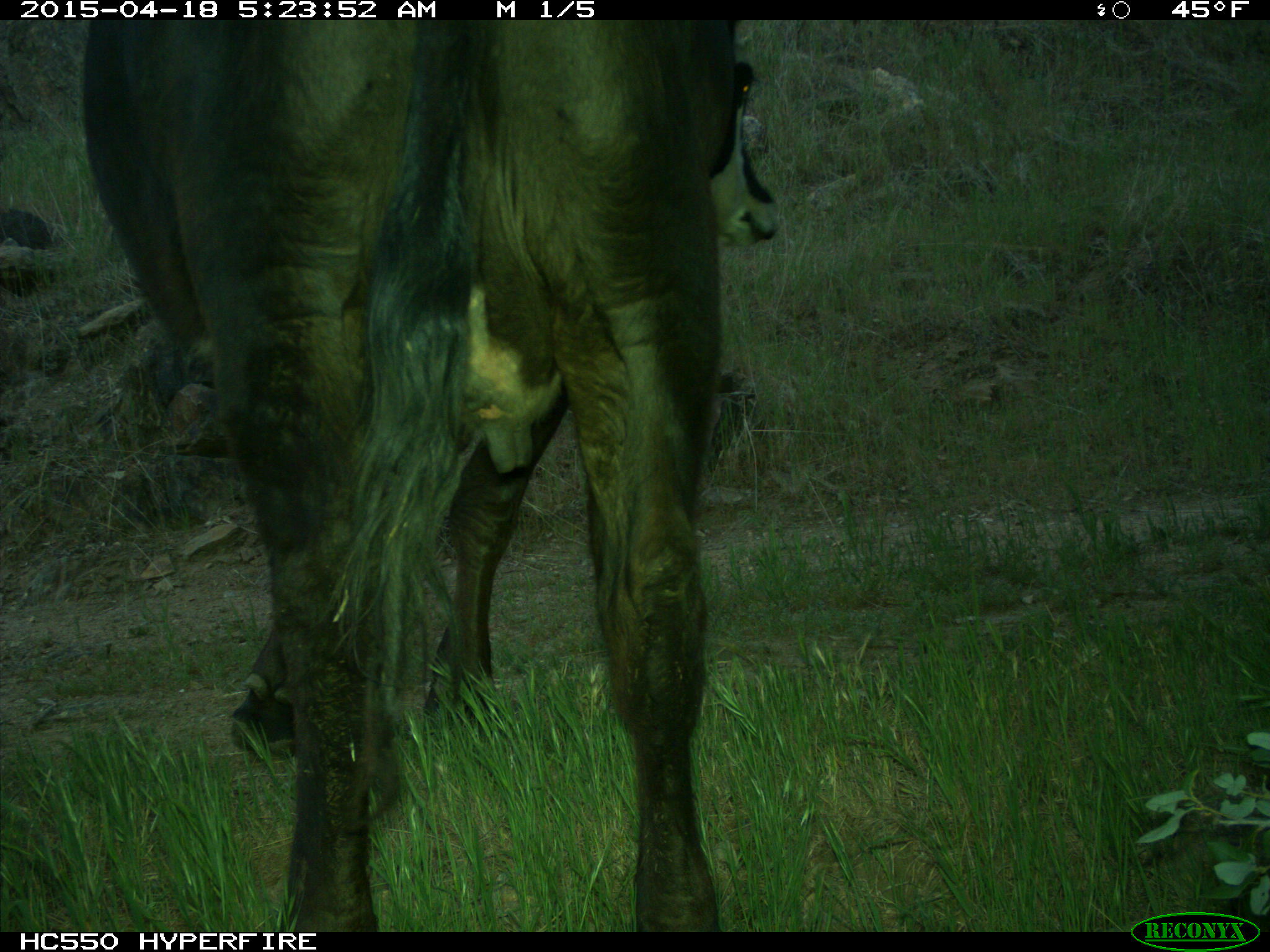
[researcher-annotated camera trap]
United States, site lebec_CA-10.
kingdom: Animalia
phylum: Chordata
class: Mammalia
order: Artiodactyla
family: Bovidae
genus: Bos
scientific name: Bos taurus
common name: domestic cow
Bos taurus (domestic cow).